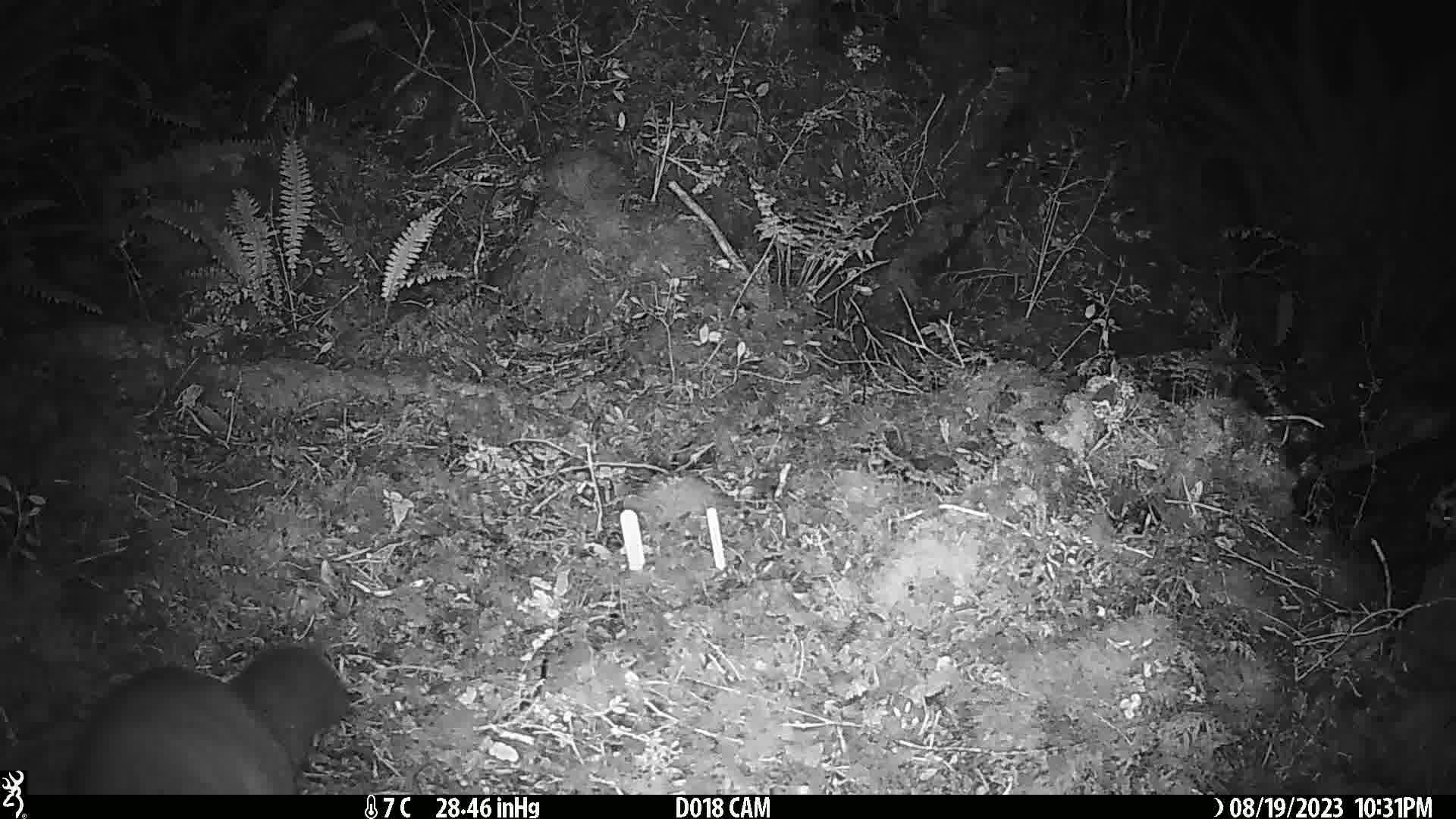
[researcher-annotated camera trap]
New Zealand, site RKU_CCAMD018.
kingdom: Animalia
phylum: Chordata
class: Mammalia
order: Diprotodontia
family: Phalangeridae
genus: Trichosurus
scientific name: Trichosurus vulpecula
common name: common brushtail possum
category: possum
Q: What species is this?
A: Possum (common brushtail possum) (Trichosurus vulpecula).